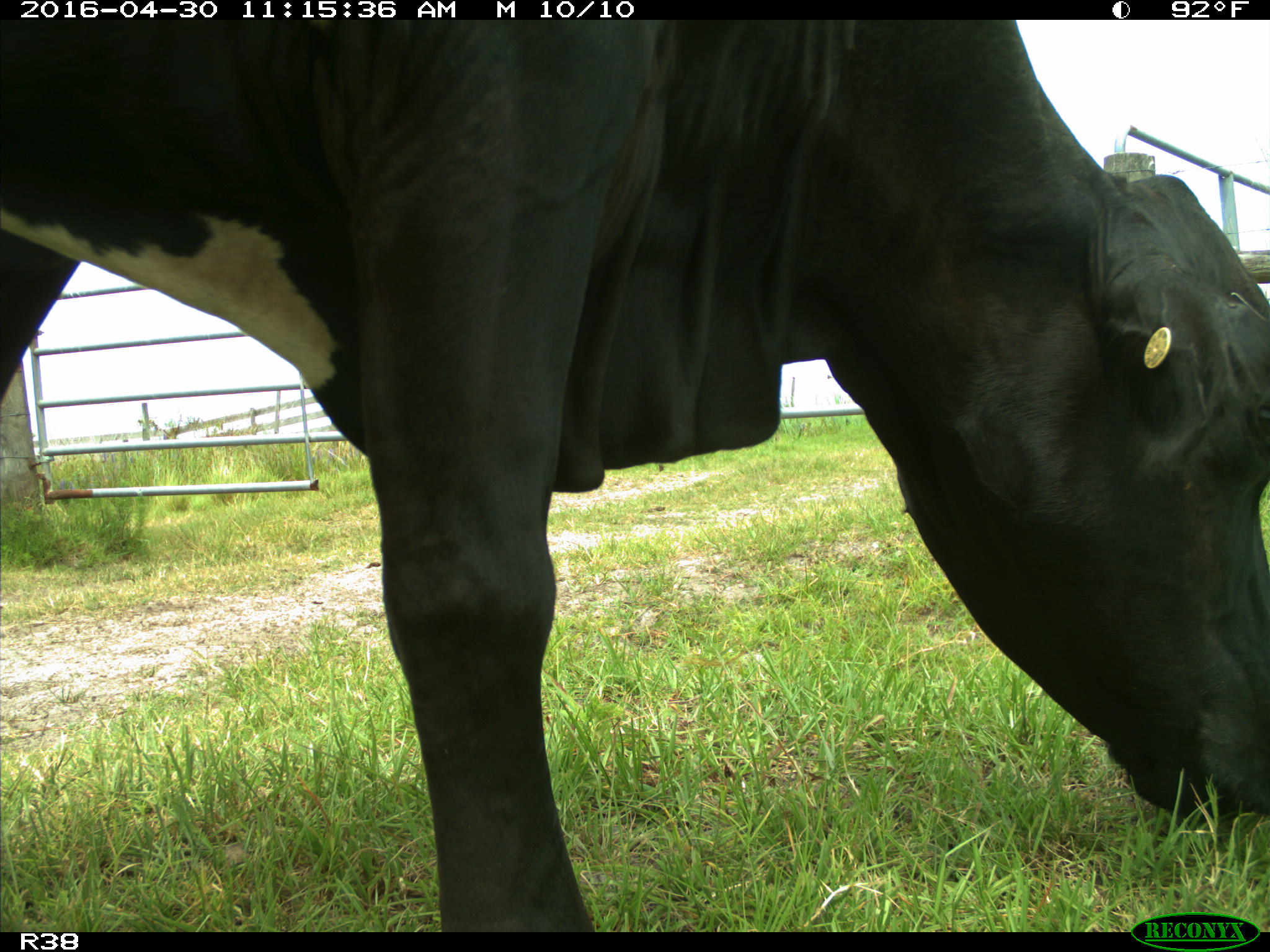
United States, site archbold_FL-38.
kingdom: Animalia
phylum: Chordata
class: Mammalia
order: Artiodactyla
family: Bovidae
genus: Bos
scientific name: Bos taurus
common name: domestic cow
Bos taurus (domestic cow).